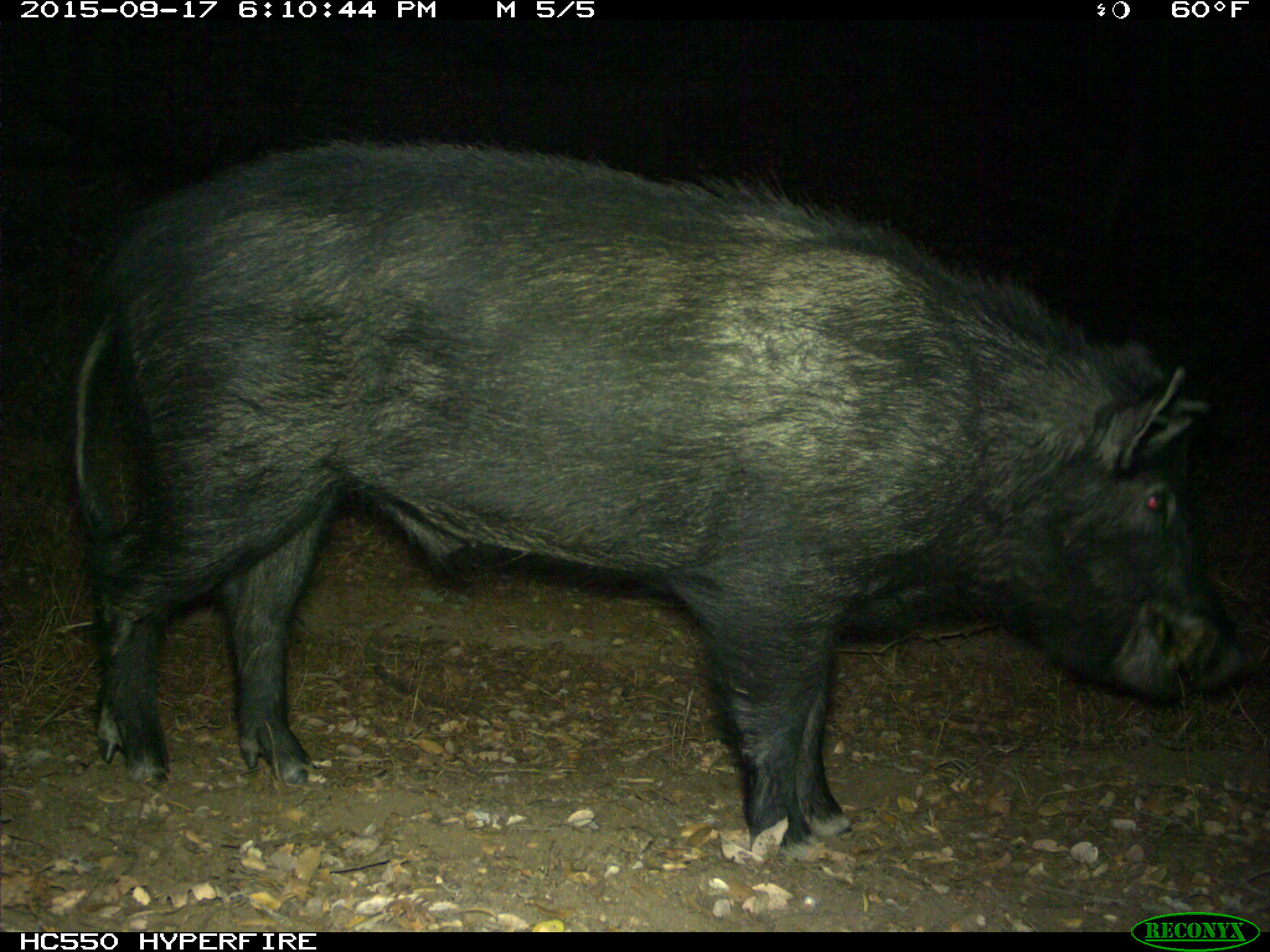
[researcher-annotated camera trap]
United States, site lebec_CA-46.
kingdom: Animalia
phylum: Chordata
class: Mammalia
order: Artiodactyla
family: Suidae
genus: Sus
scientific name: Sus scrofa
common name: wild boar